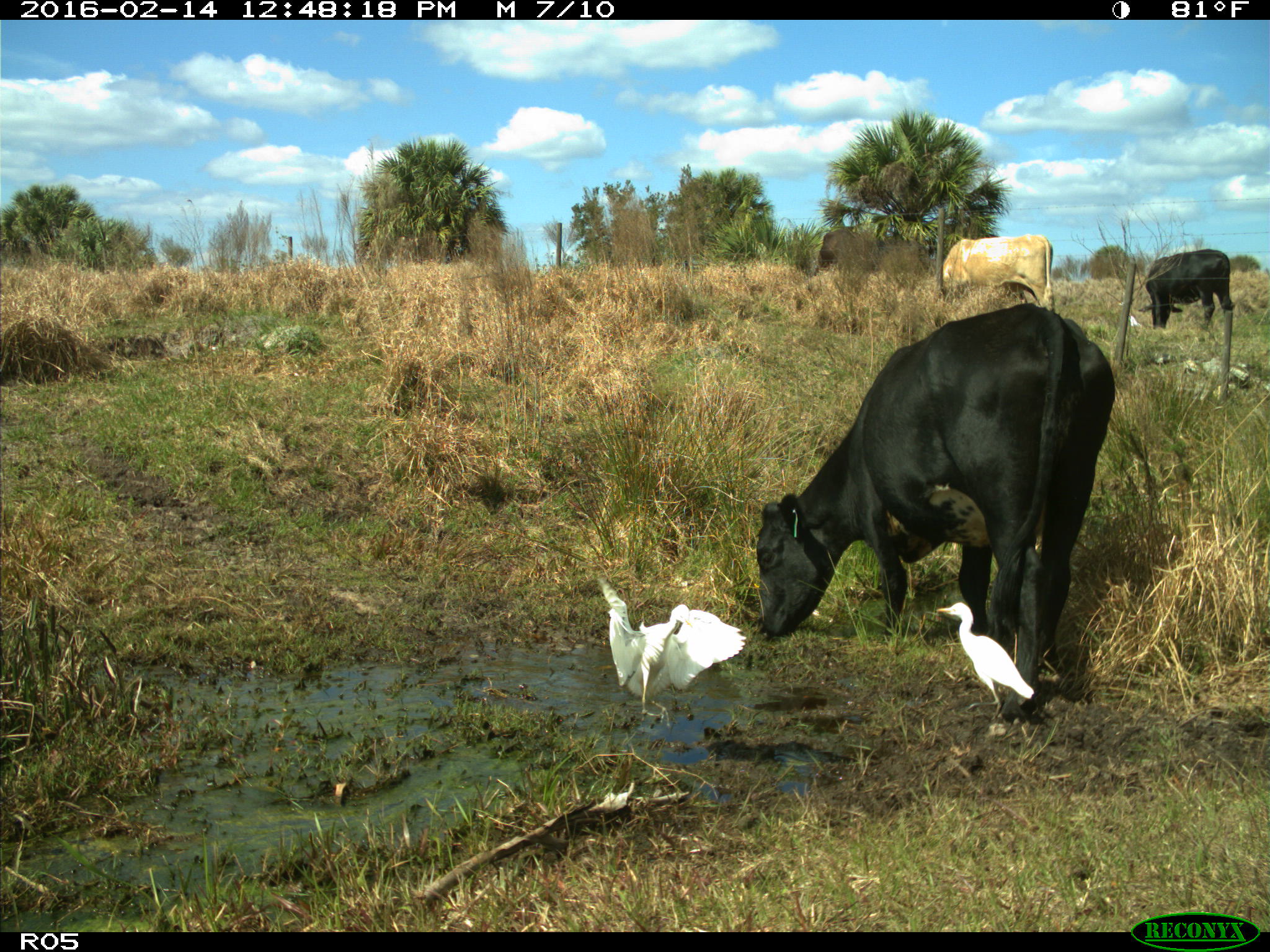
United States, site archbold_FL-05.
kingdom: Animalia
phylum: Chordata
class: Mammalia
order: Artiodactyla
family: Bovidae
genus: Bos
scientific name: Bos taurus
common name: domestic cow